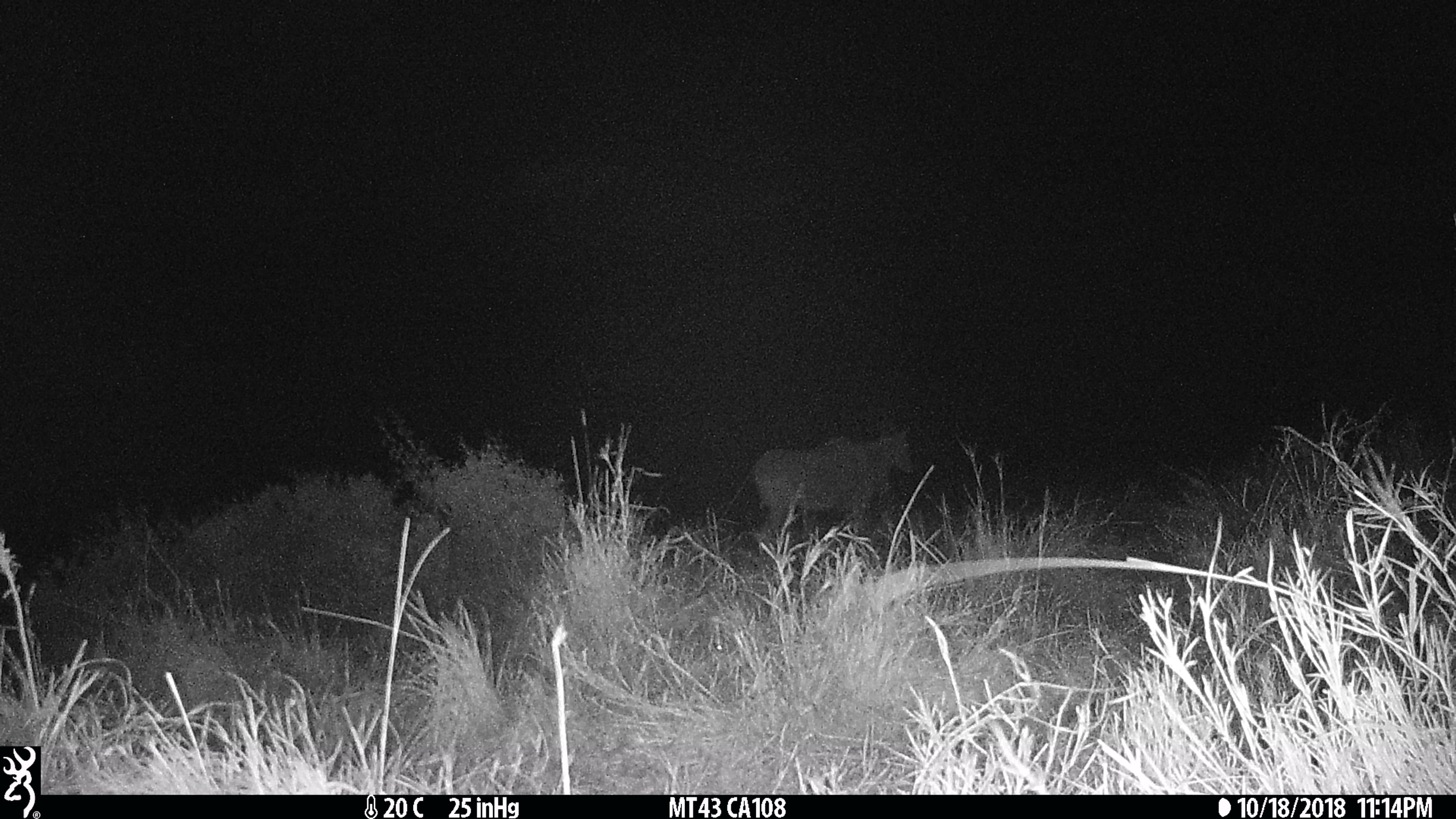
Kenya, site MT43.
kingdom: Animalia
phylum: Chordata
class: Mammalia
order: Artiodactyla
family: Bovidae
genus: Tragelaphus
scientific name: Tragelaphus oryx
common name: eland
Eland (Tragelaphus oryx).